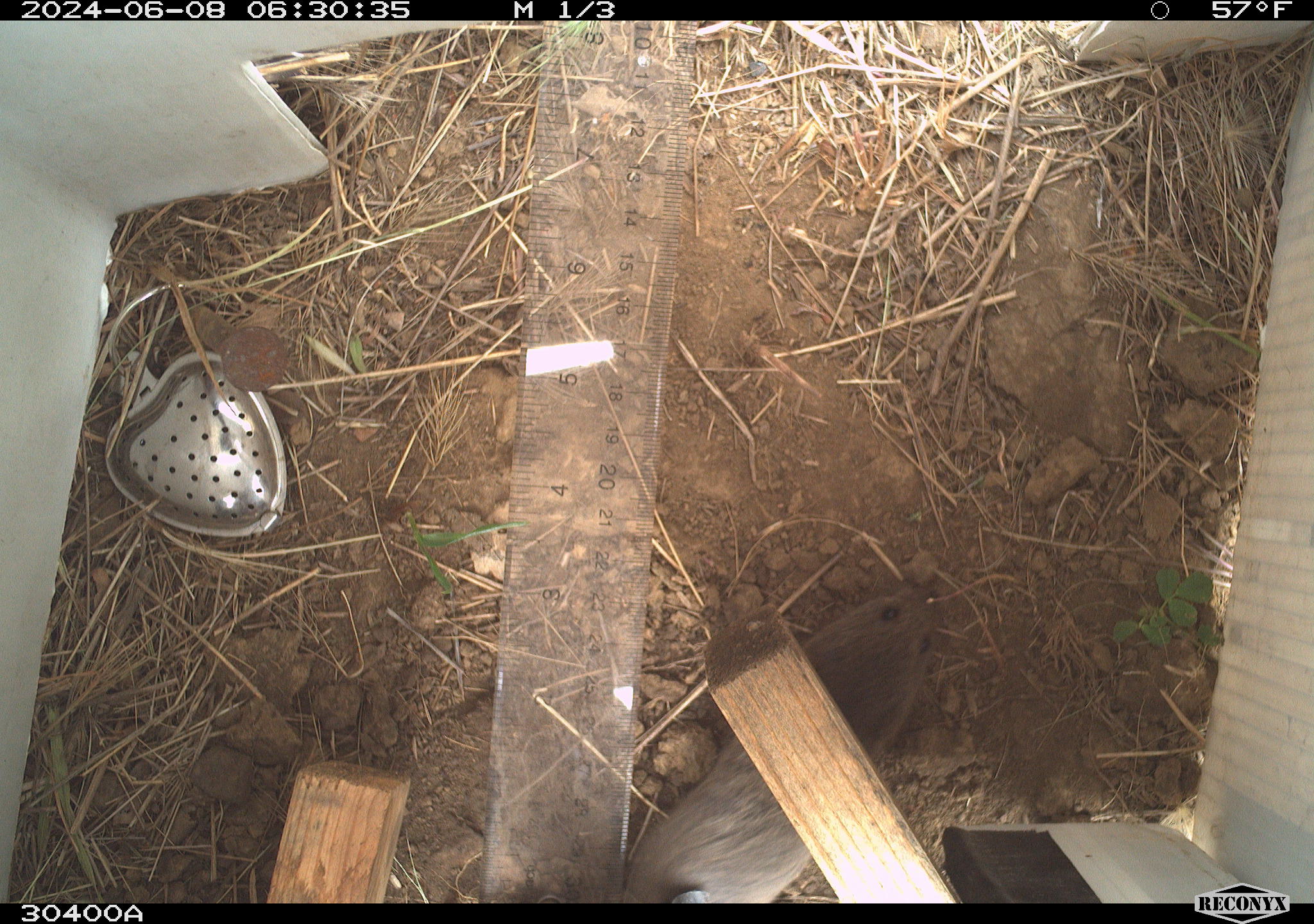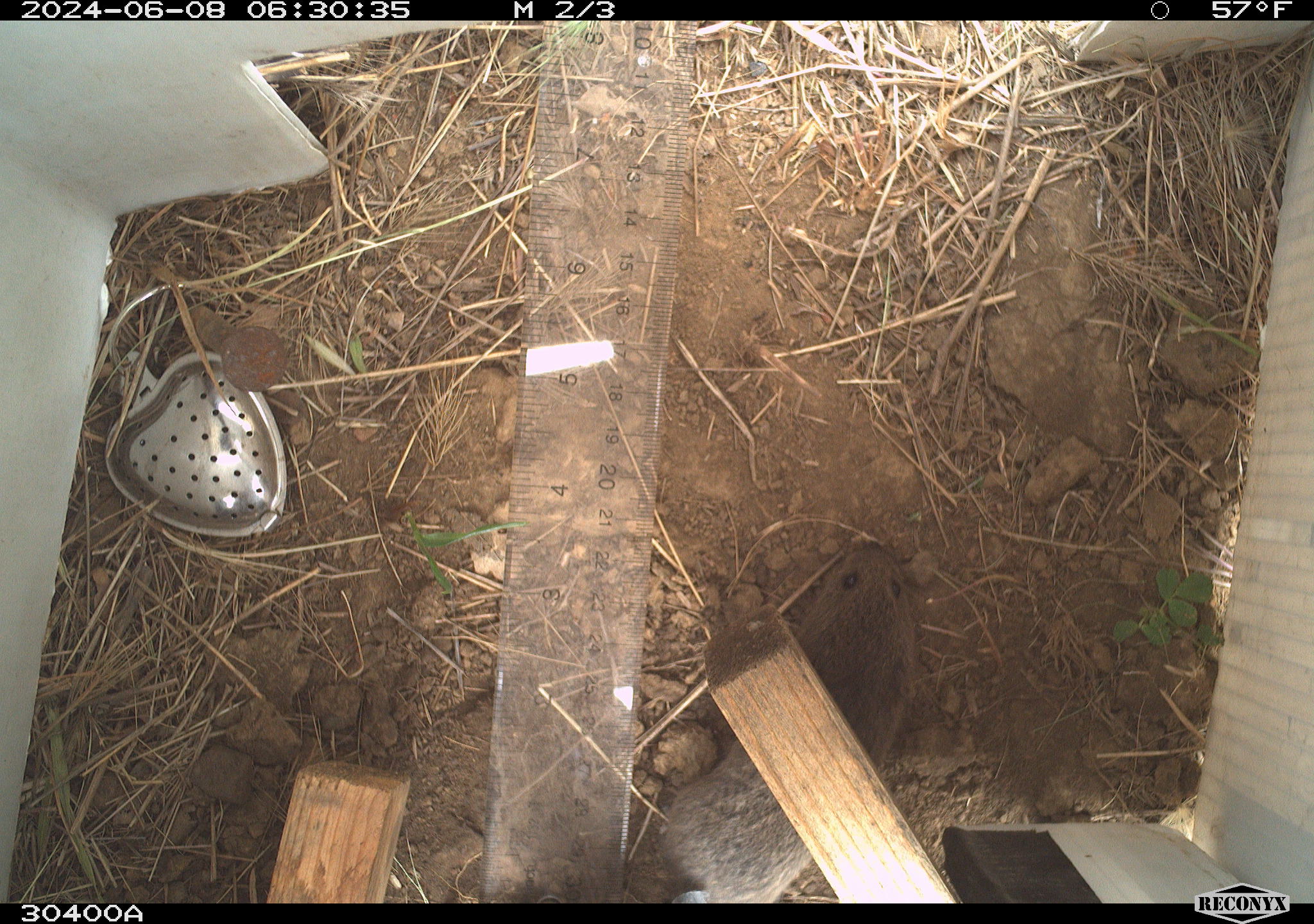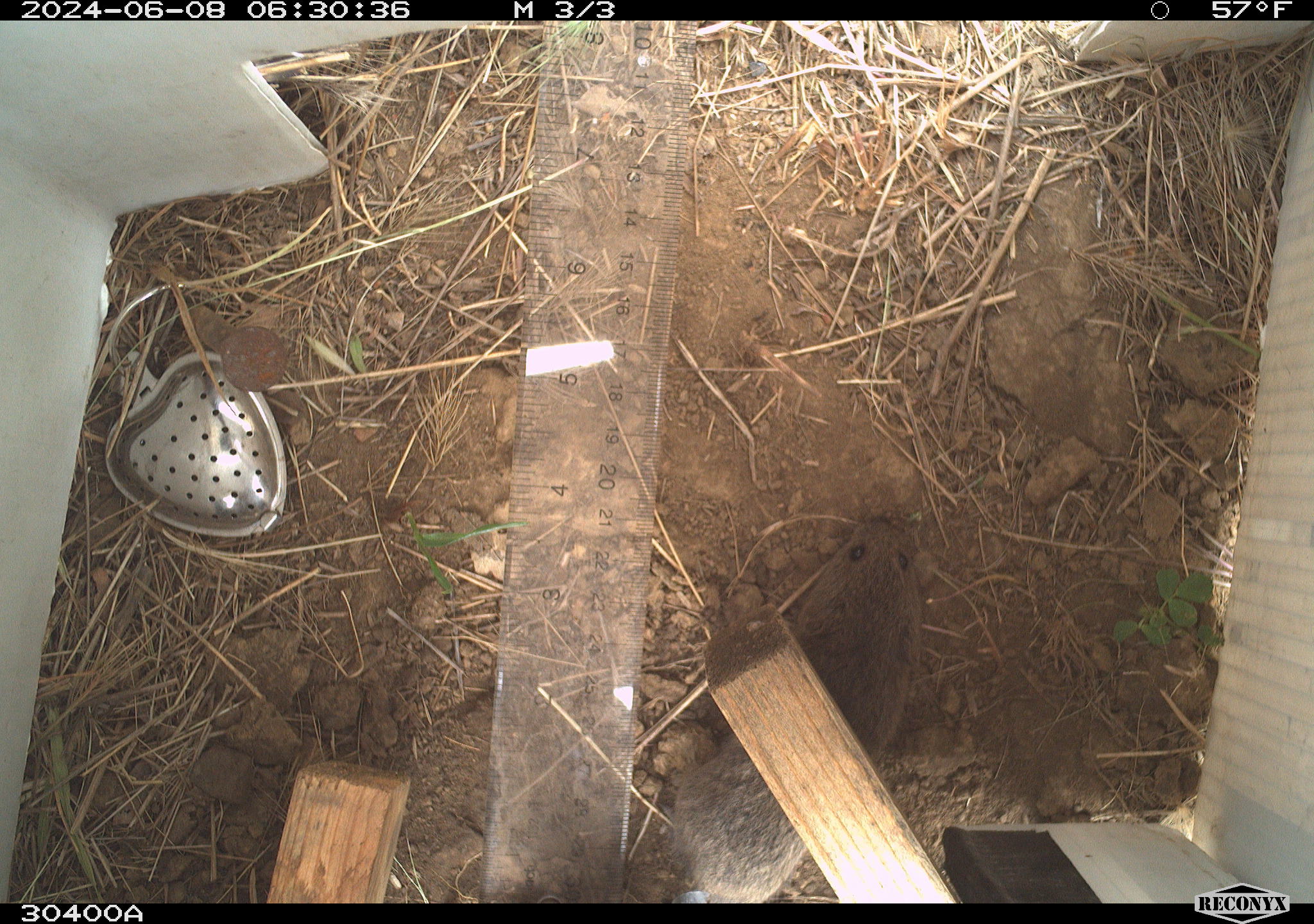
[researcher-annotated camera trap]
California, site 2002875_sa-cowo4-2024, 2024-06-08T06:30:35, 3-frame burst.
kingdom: Animalia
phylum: Chordata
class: Mammalia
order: Rodentia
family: Cricetidae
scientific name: Arvicolinae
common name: voles, lemmings, and muskrats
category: arvicolinae subfamily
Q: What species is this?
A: Arvicolinae subfamily (voles, lemmings, and muskrats) (Arvicolinae).